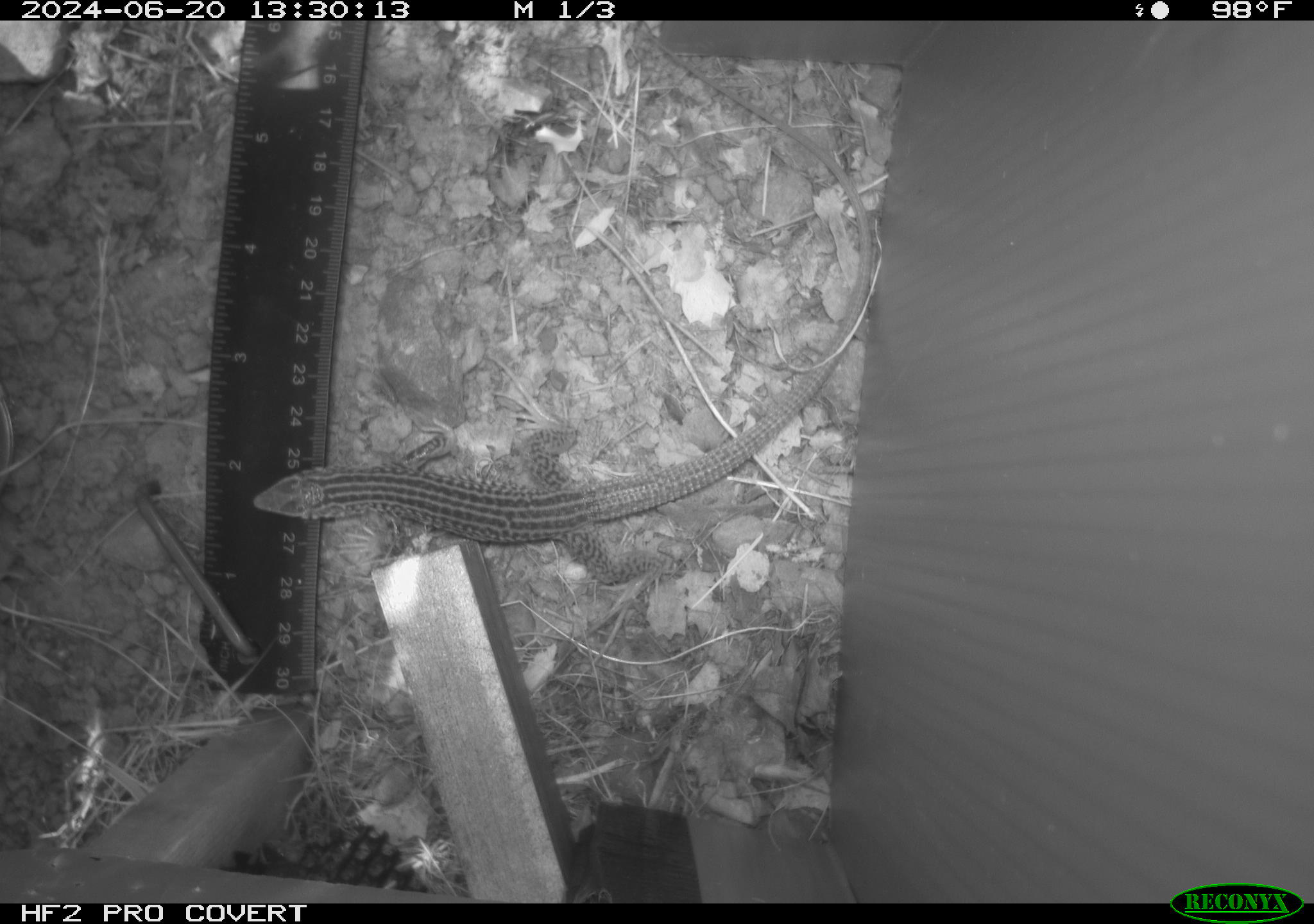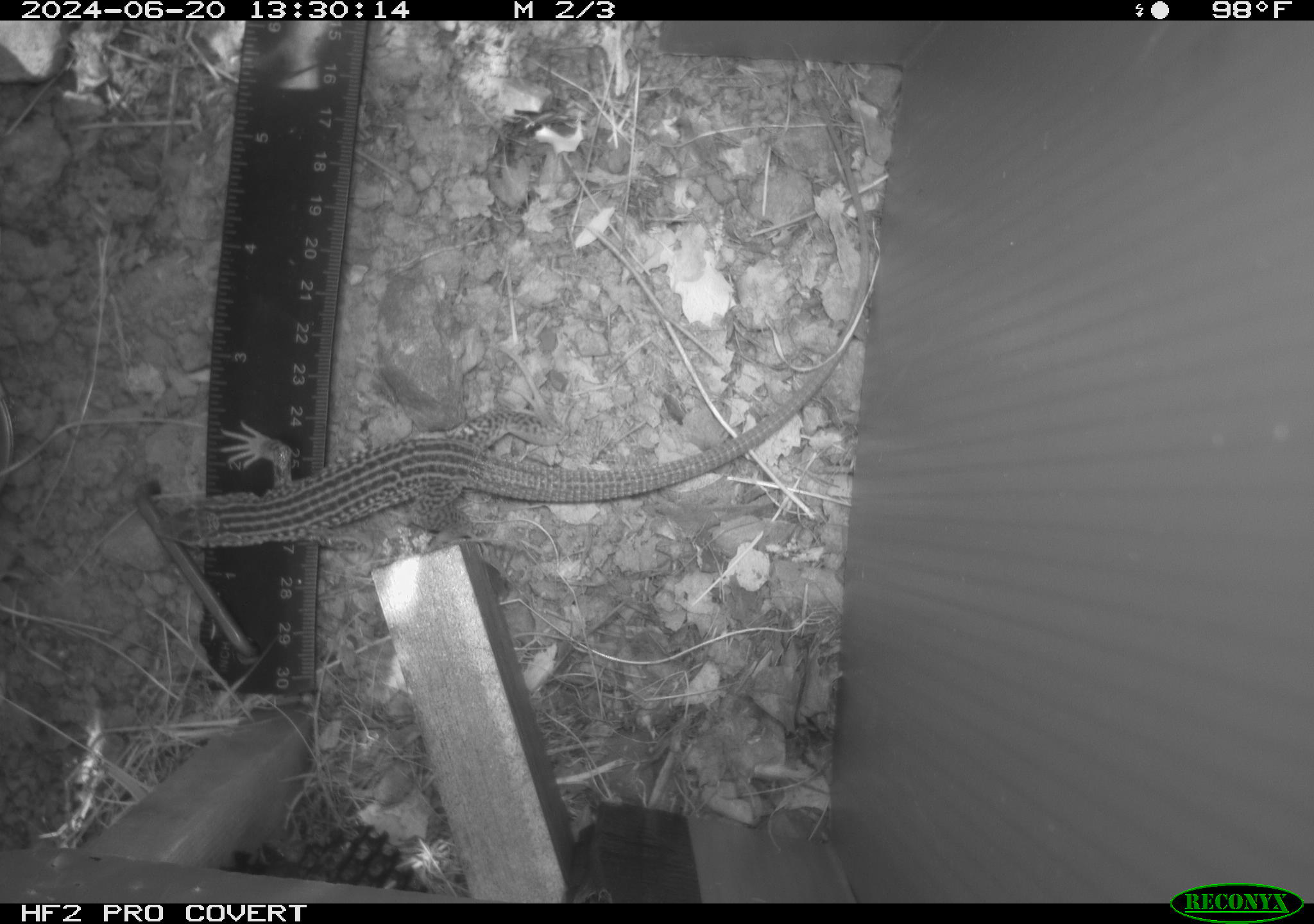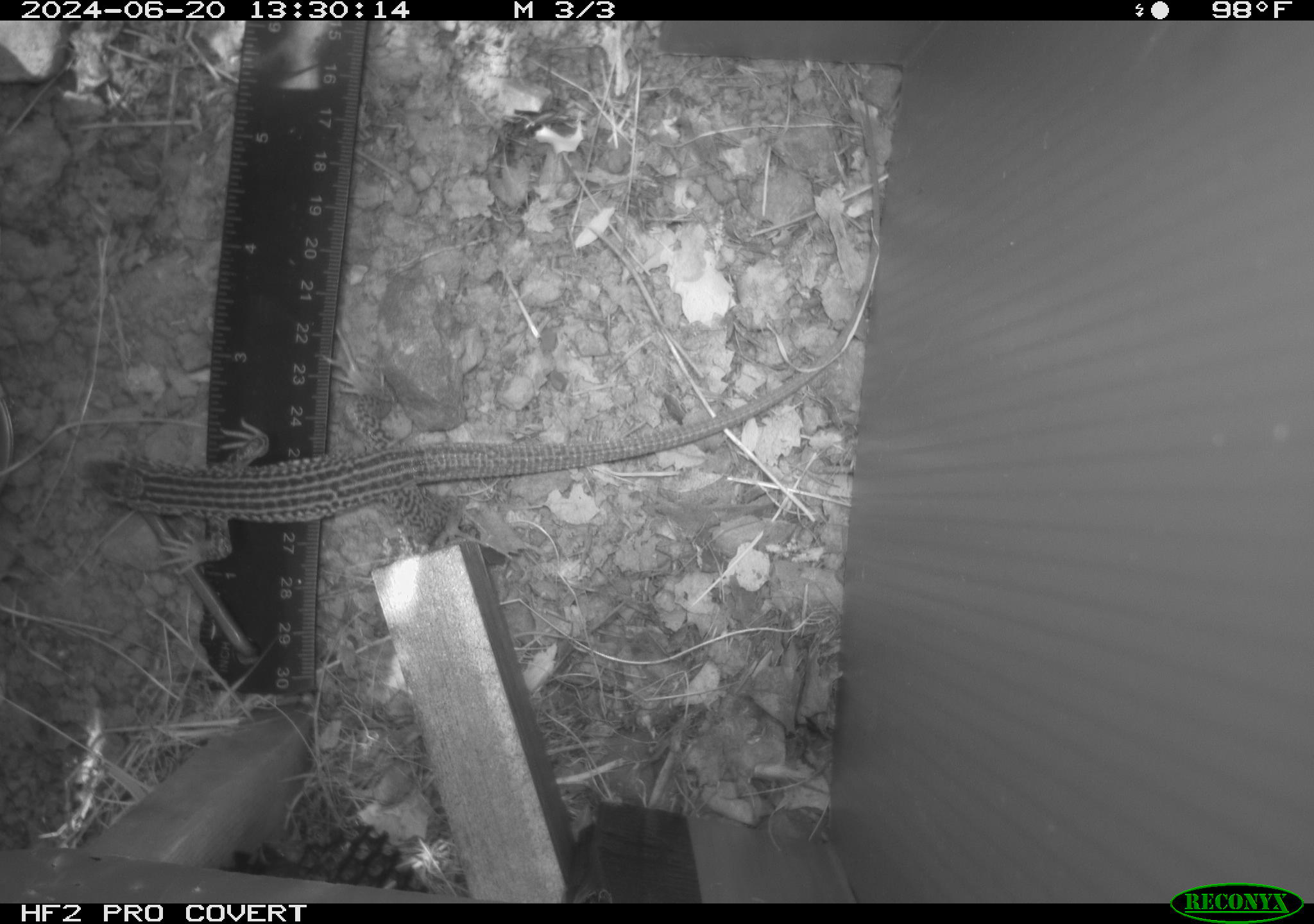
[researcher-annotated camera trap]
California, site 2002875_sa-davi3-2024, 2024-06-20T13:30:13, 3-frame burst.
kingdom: Animalia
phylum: Chordata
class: Reptilia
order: Squamata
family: Teiidae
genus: Aspidoscelis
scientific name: Aspidoscelis tigris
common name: western whiptail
Western whiptail (Aspidoscelis tigris).